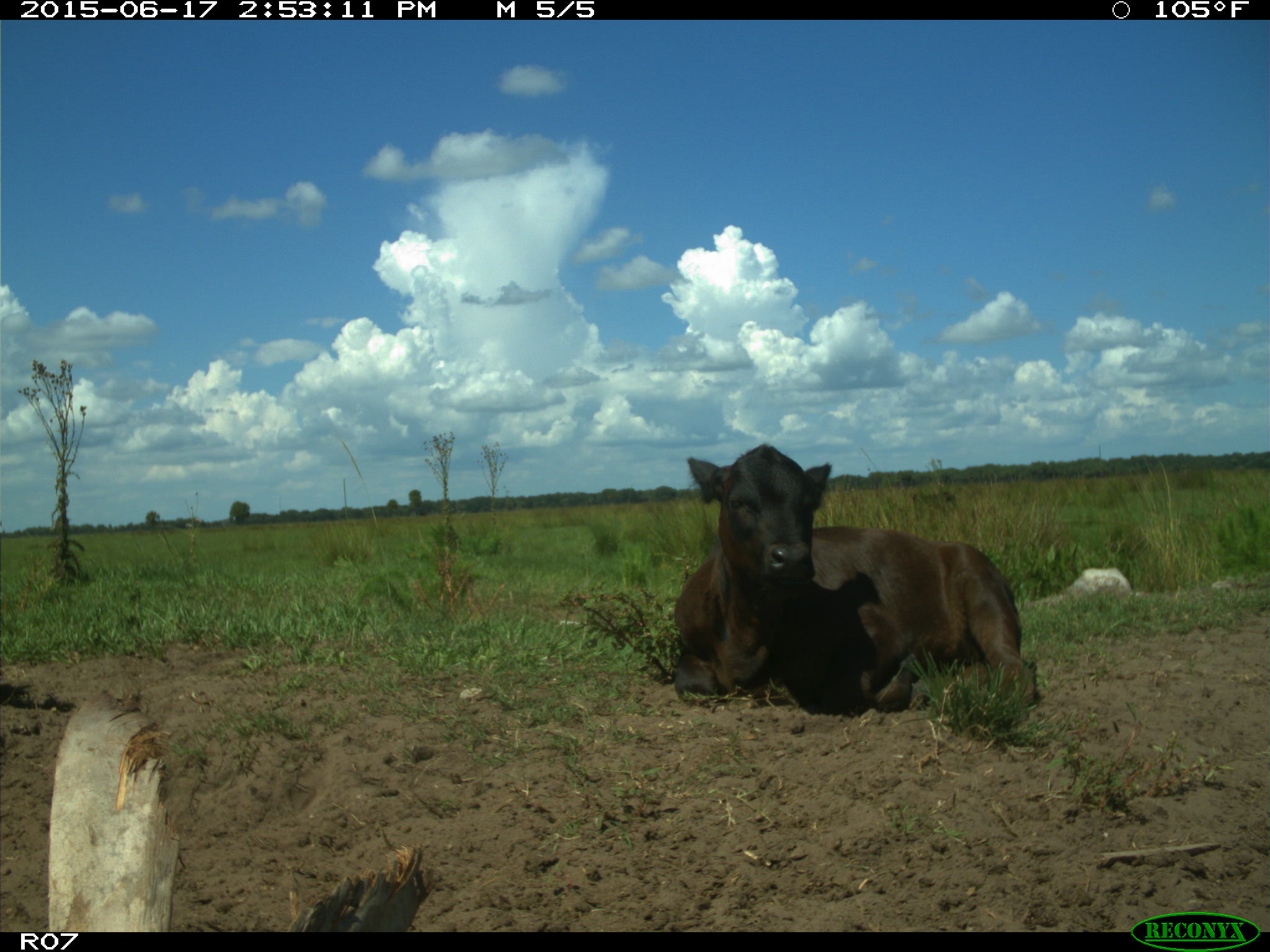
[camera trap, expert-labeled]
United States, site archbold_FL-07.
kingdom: Animalia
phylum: Chordata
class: Mammalia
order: Artiodactyla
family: Bovidae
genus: Bos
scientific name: Bos taurus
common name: domestic cow